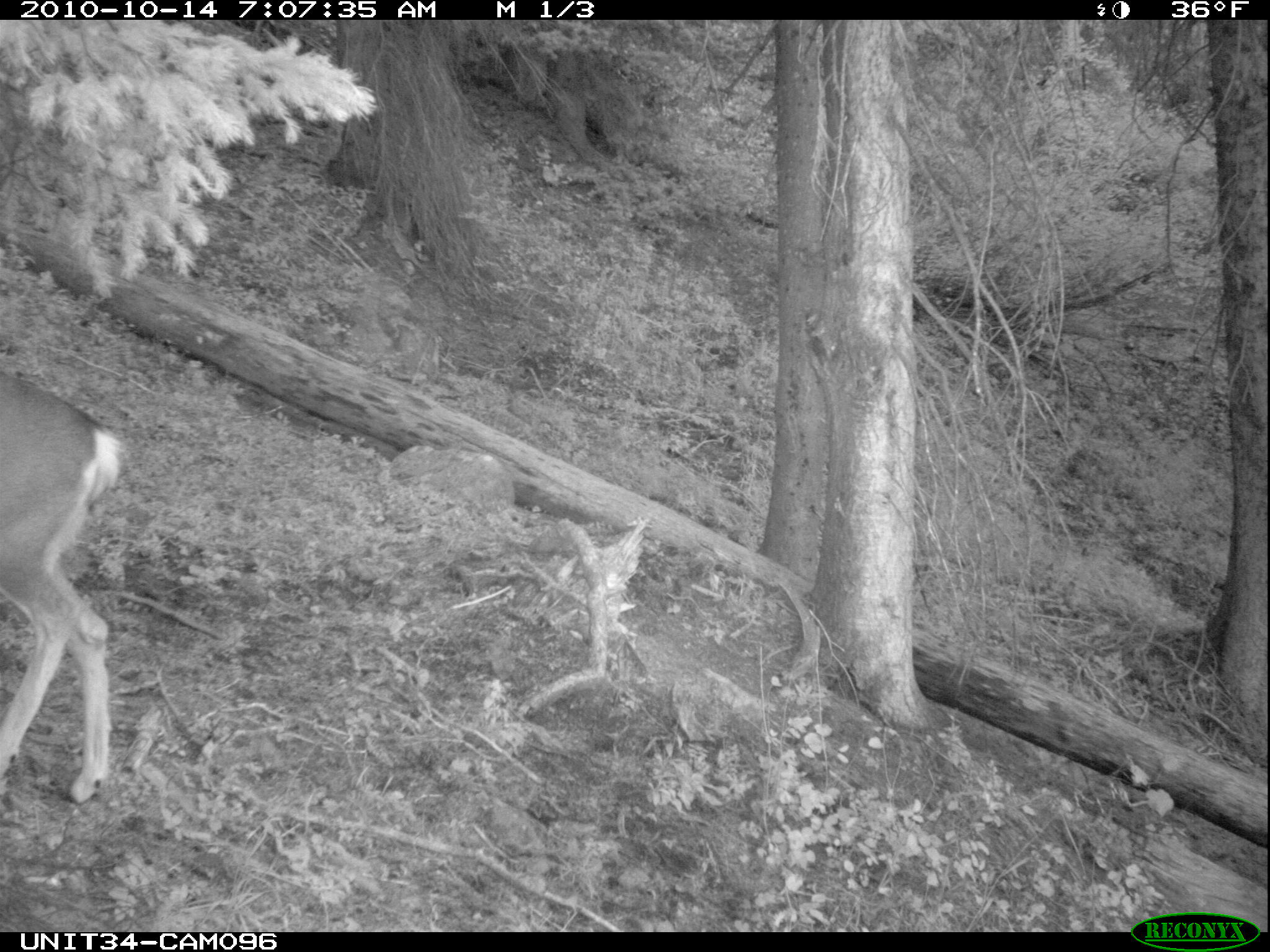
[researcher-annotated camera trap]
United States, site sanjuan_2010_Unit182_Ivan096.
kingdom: Animalia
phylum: Chordata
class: Mammalia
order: Artiodactyla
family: Cervidae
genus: Odocoileus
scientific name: Odocoileus hemionus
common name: mule deer